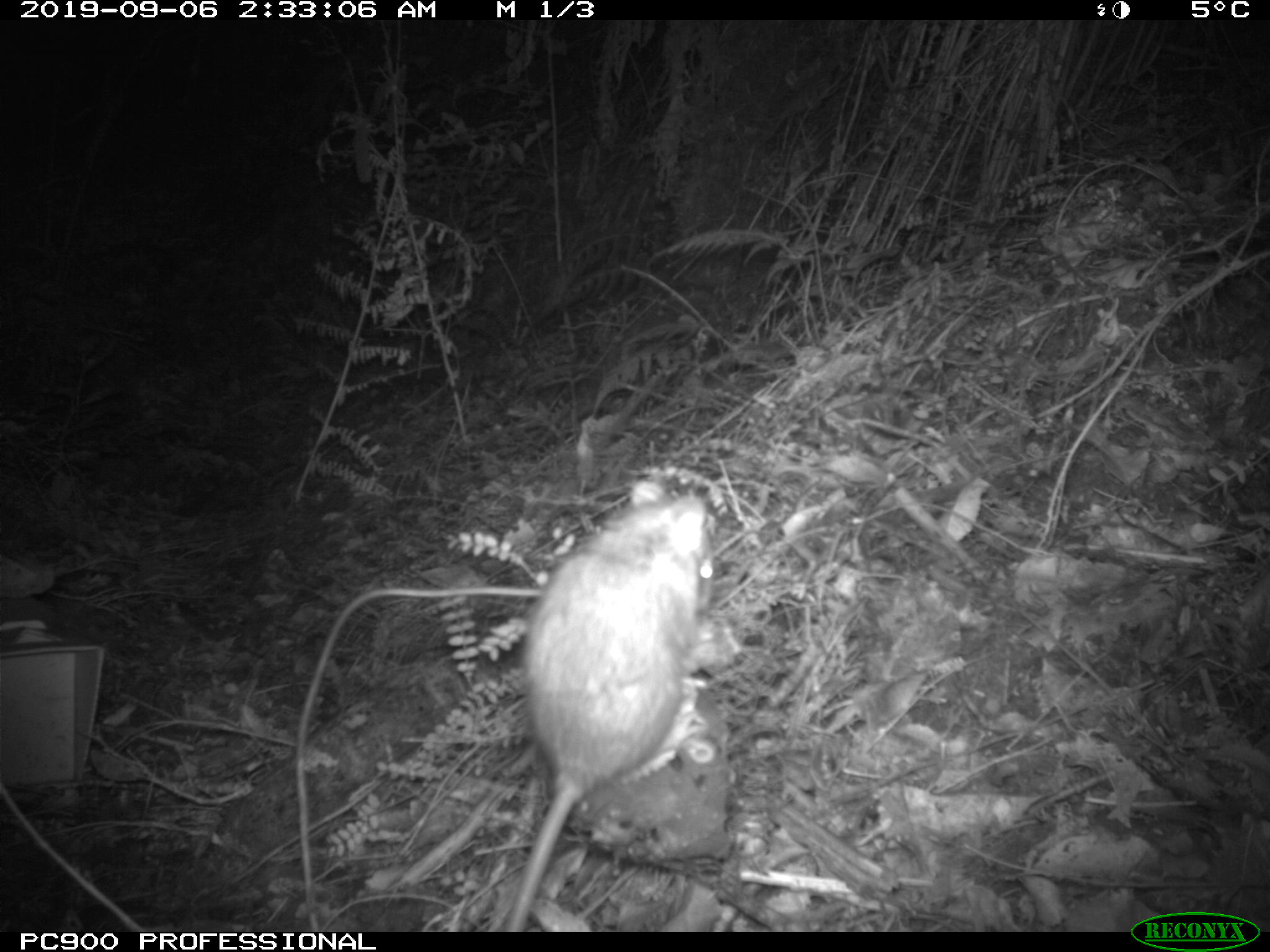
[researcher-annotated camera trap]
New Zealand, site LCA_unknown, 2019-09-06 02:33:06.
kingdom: Animalia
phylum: Chordata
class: Mammalia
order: Rodentia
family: Muridae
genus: Rattus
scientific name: Rattus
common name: rat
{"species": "rat (Rattus)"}